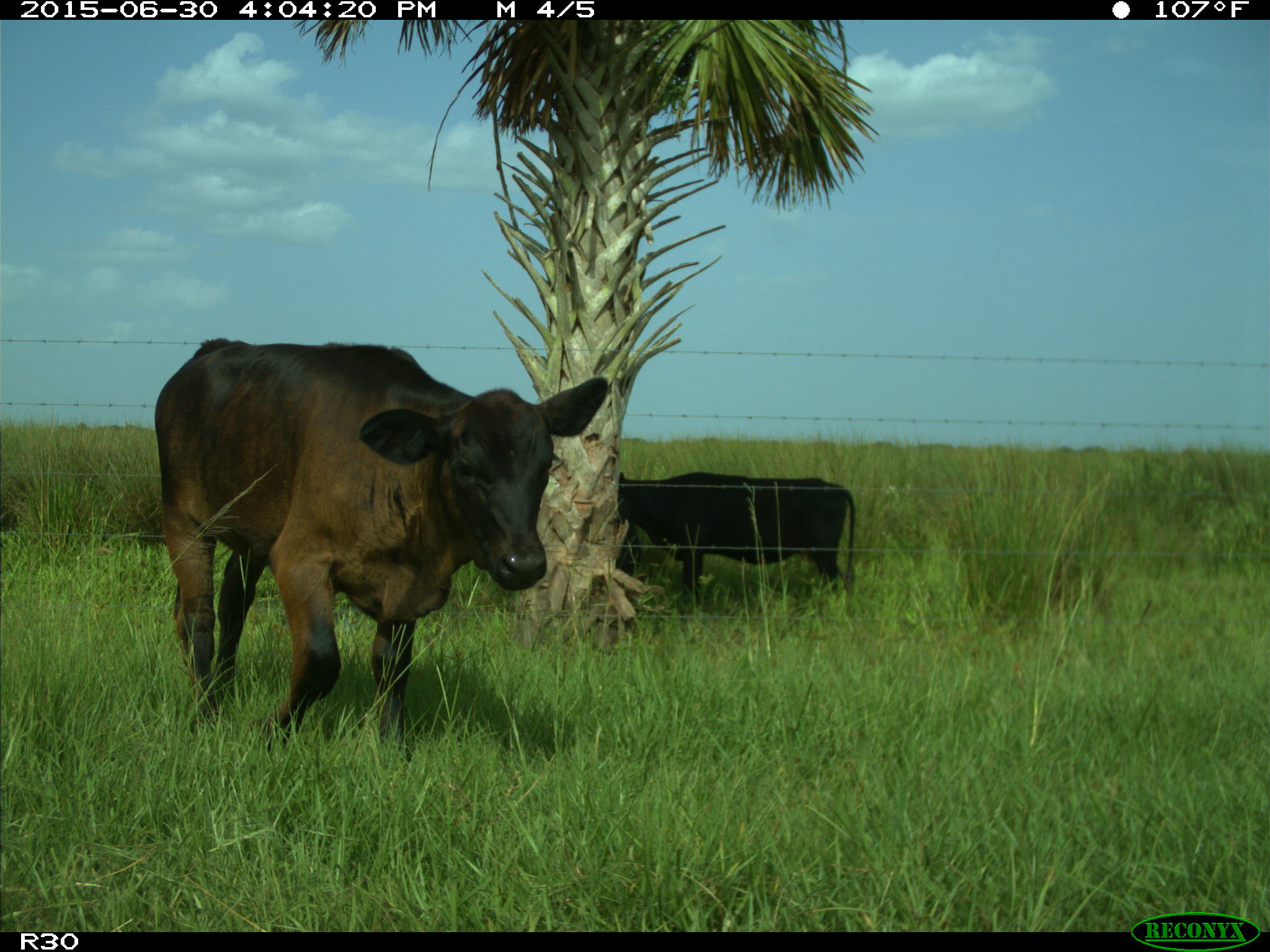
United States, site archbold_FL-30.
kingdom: Animalia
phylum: Chordata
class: Mammalia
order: Artiodactyla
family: Bovidae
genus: Bos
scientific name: Bos taurus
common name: domestic cow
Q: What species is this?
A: Bos taurus (domestic cow).